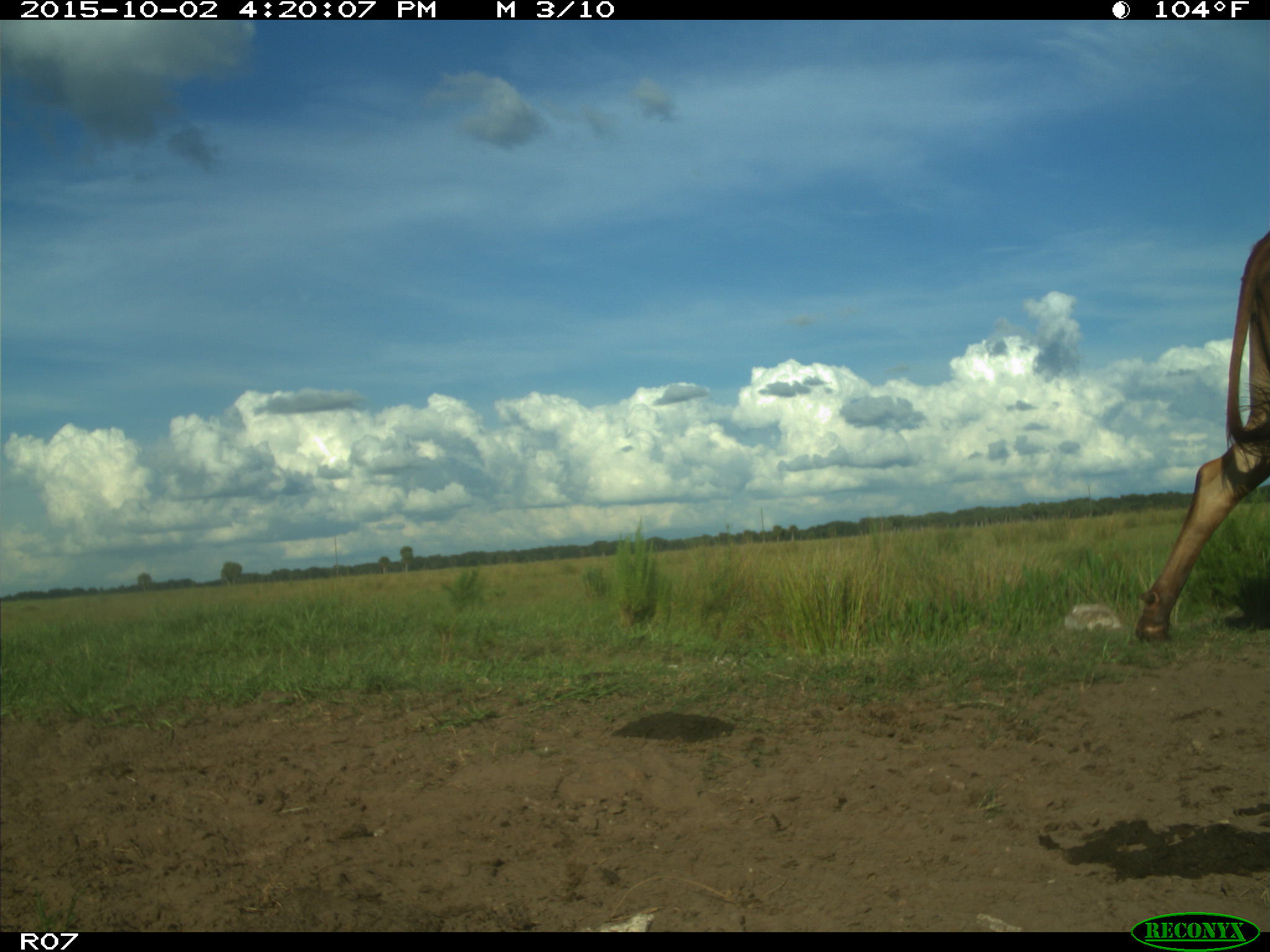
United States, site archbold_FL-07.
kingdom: Animalia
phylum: Chordata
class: Mammalia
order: Artiodactyla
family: Bovidae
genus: Bos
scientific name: Bos taurus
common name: domestic cow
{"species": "Bos taurus (domestic cow)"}